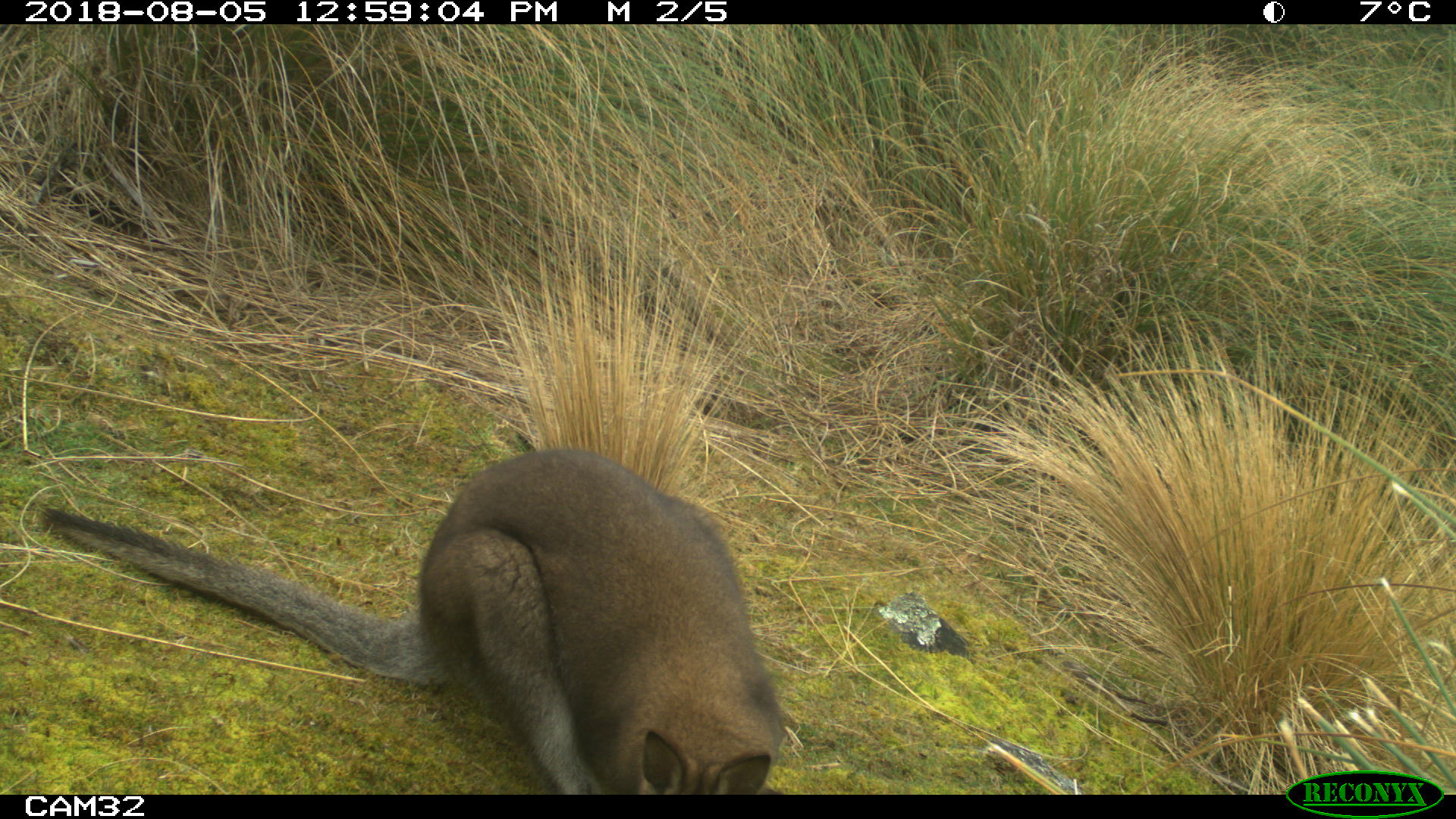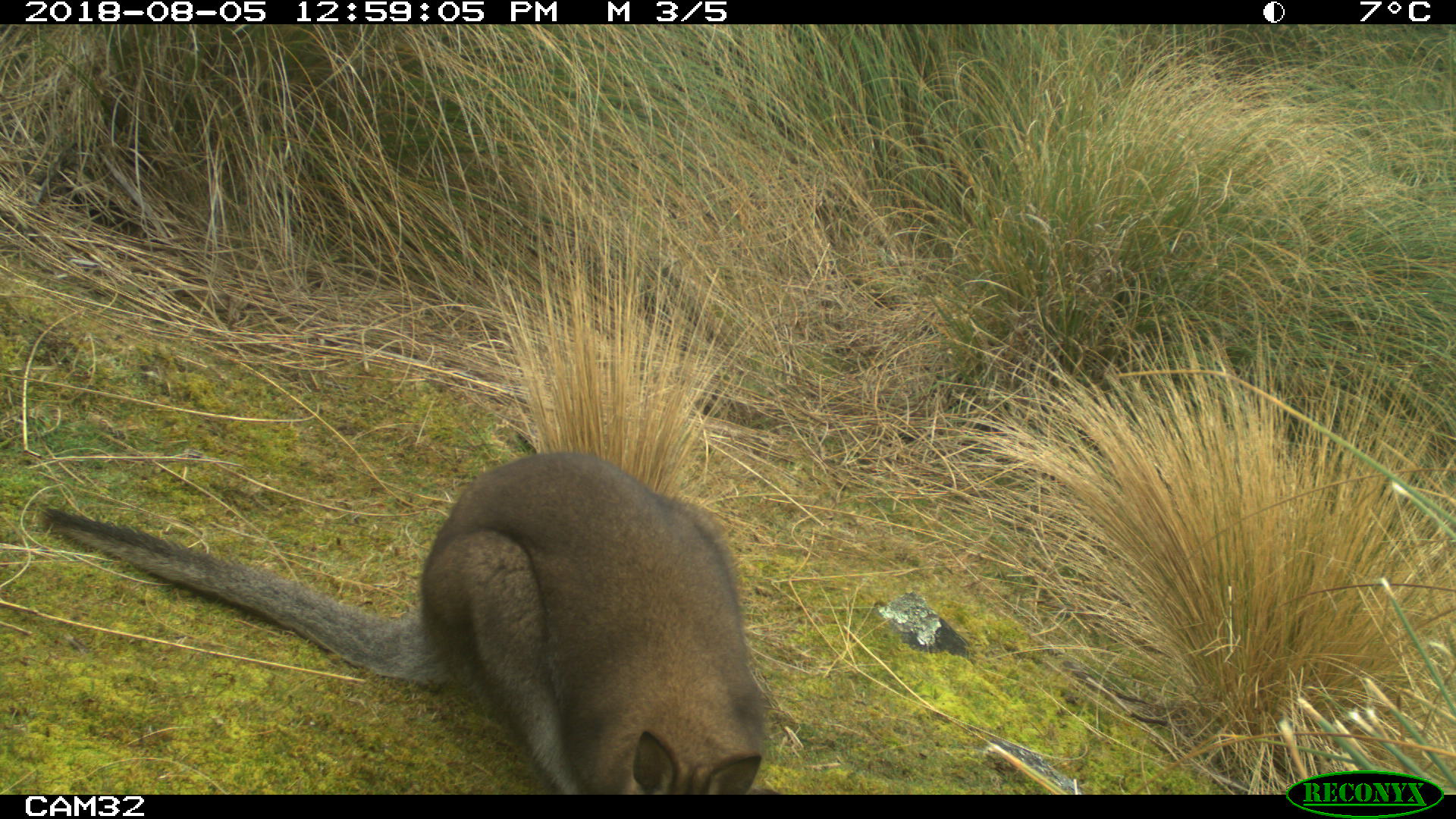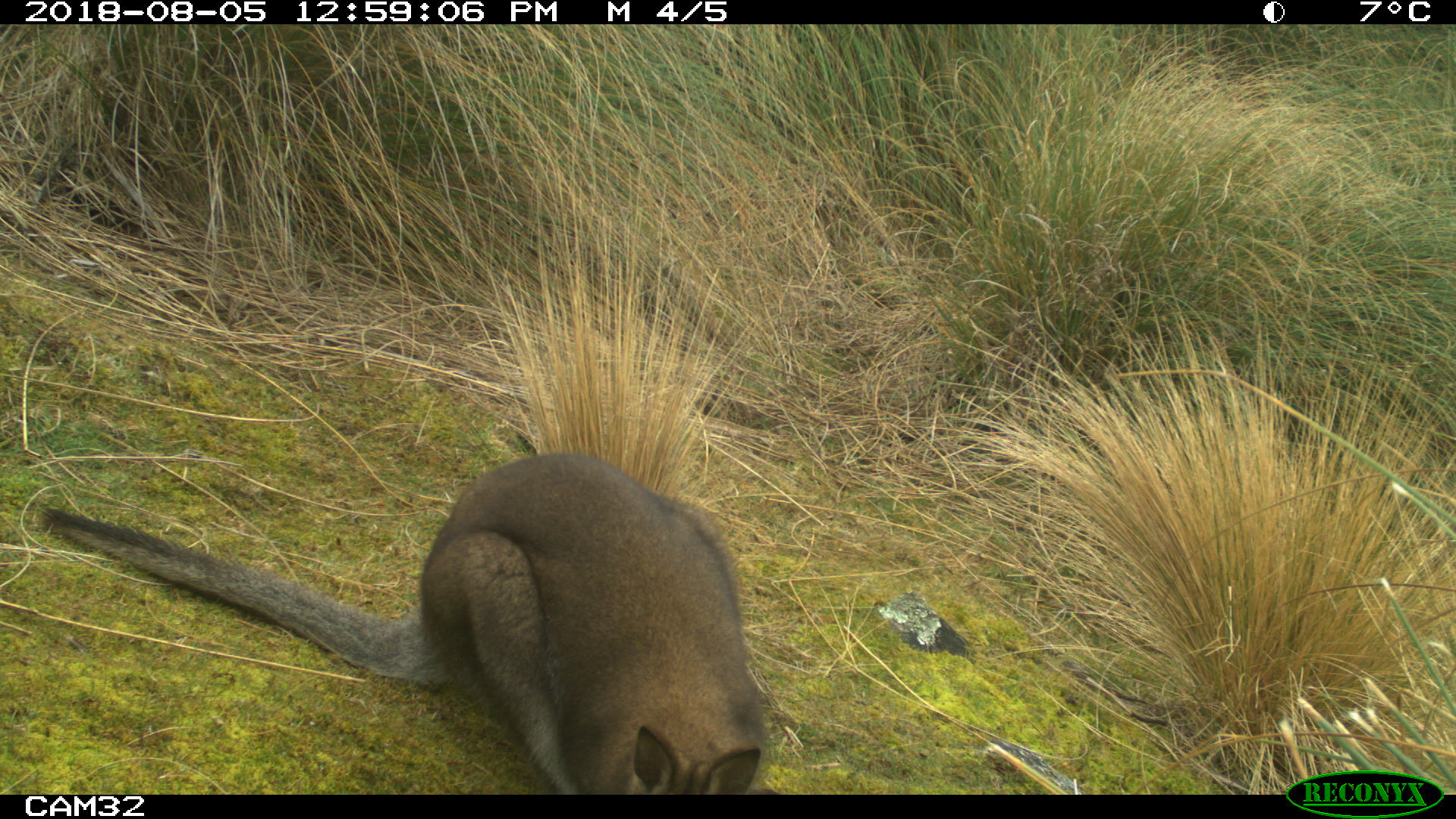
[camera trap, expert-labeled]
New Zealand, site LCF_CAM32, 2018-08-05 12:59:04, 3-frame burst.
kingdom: Animalia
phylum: Chordata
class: Mammalia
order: Diprotodontia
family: Macropodidae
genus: Notamacropus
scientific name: Notamacropus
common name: wallaby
Wallaby (Notamacropus).